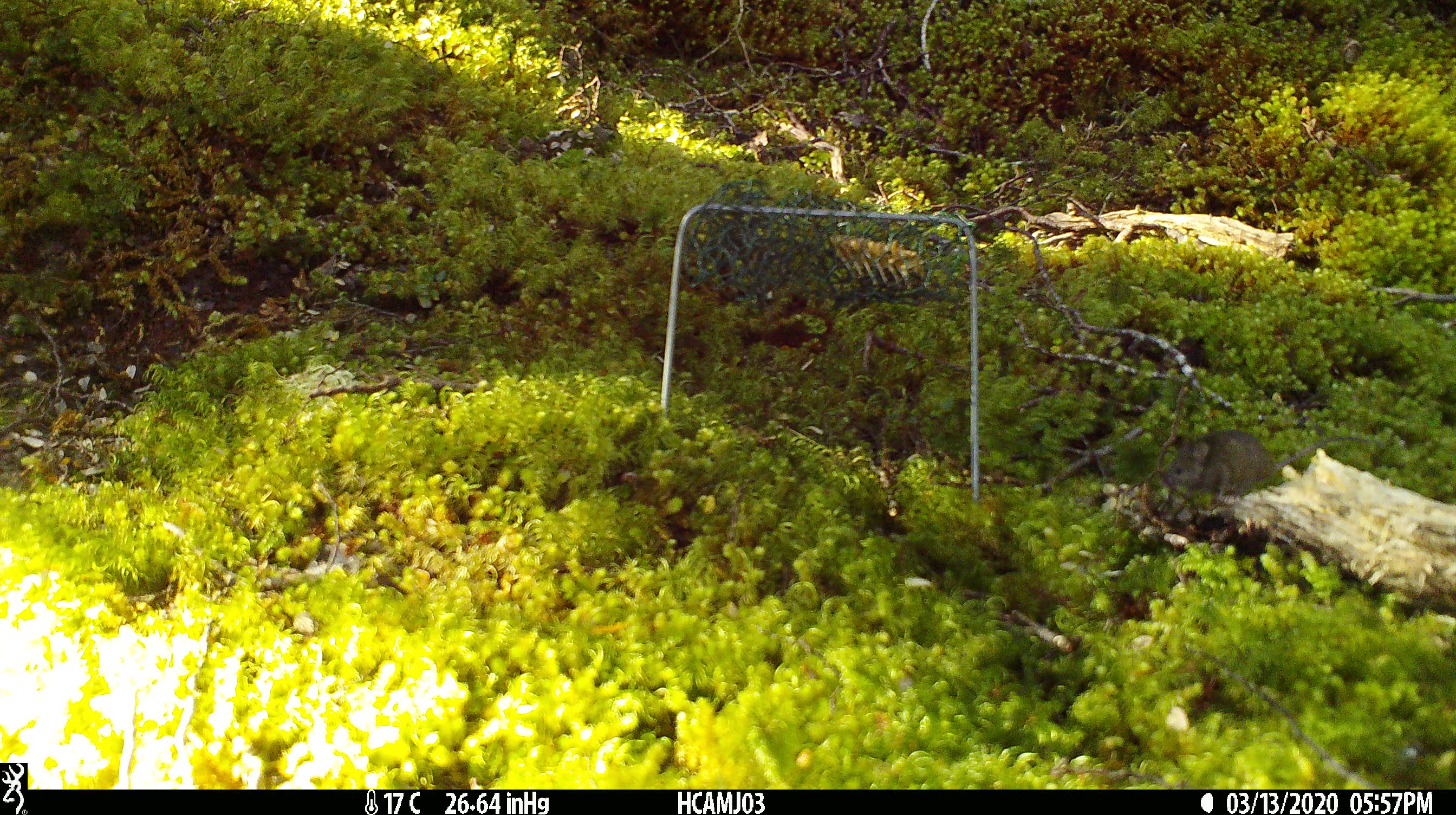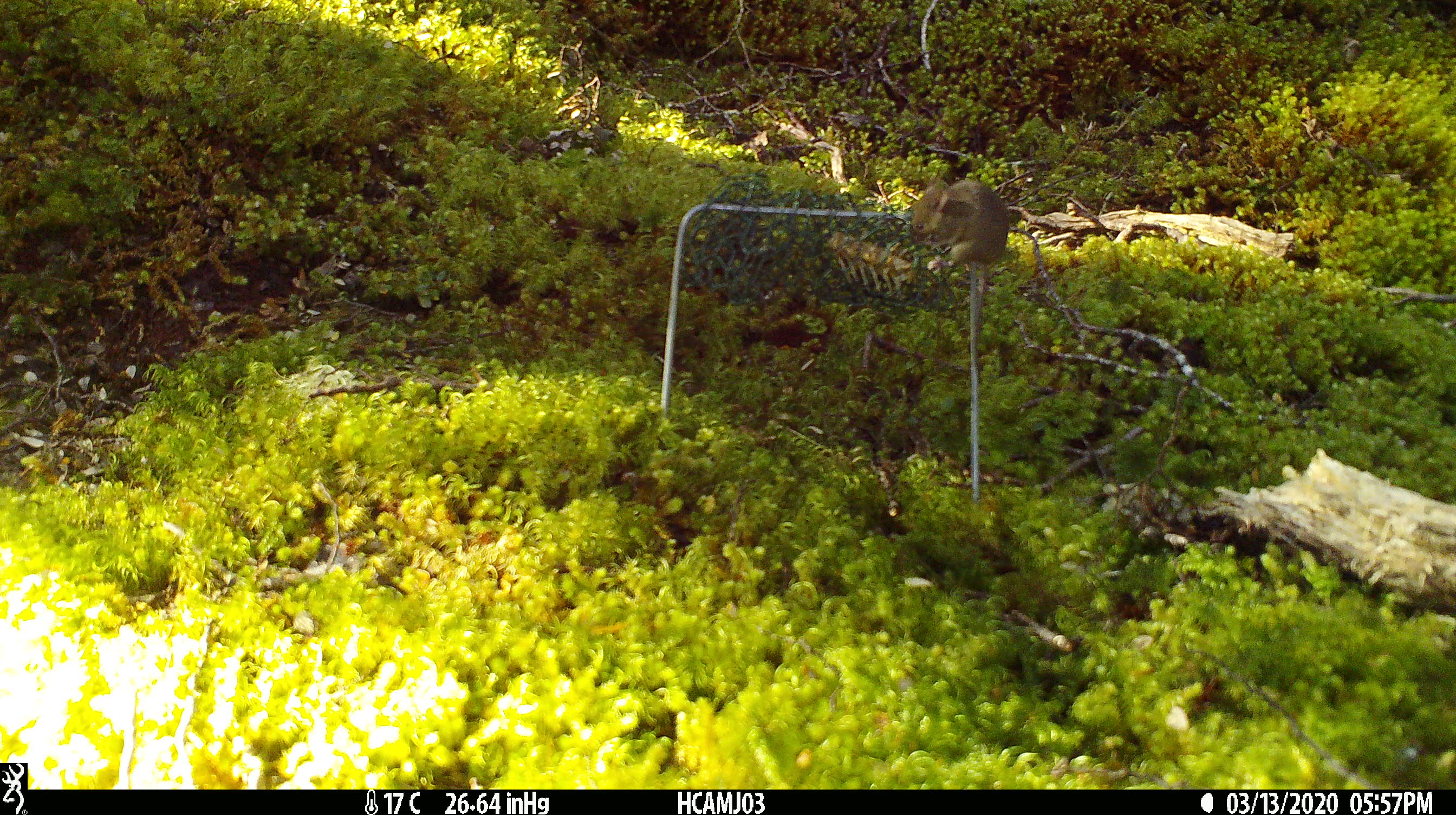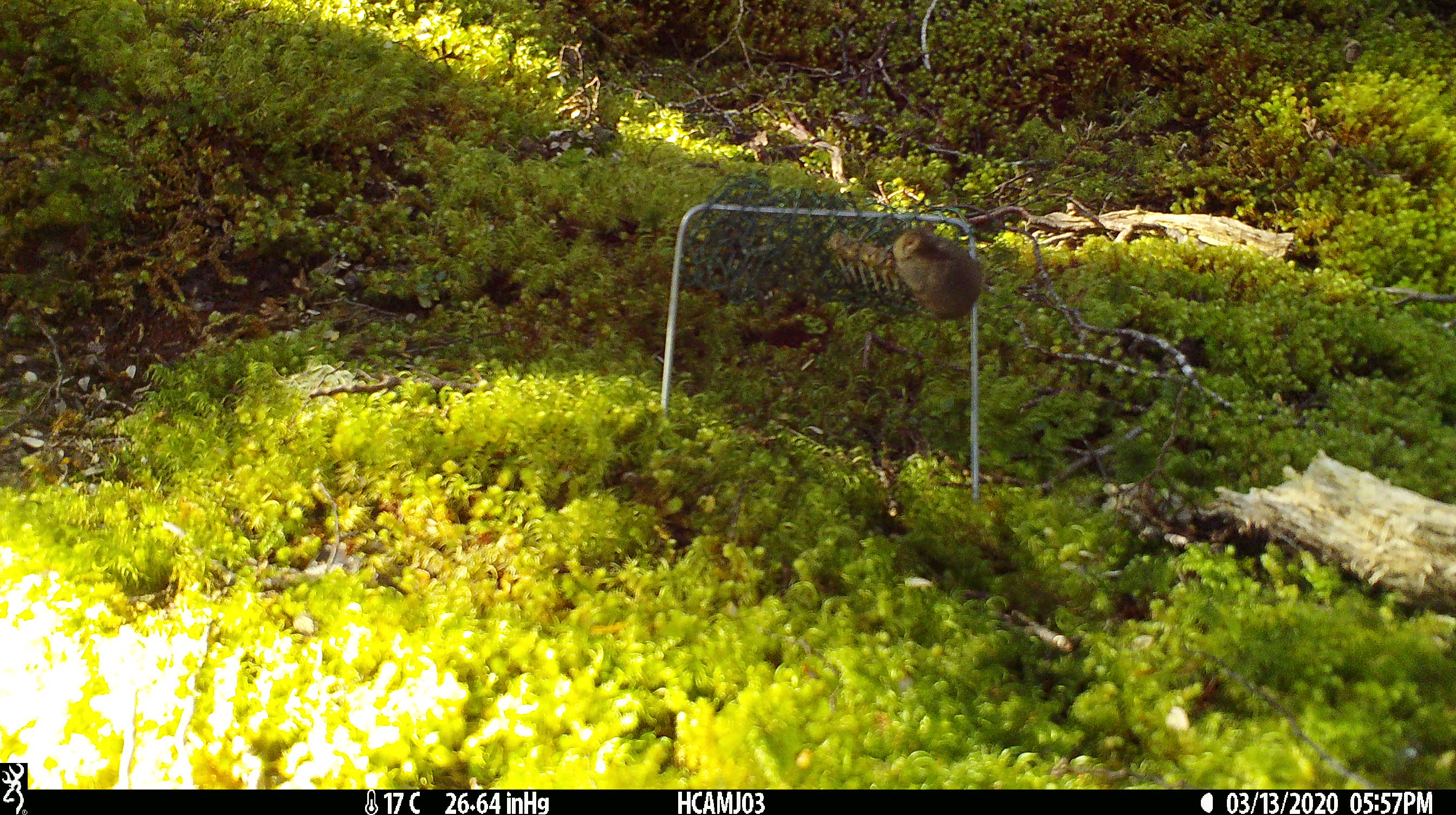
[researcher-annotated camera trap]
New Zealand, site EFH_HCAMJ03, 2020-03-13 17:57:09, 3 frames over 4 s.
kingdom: Animalia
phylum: Chordata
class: Mammalia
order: Rodentia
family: Muridae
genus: Mus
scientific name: Mus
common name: mouse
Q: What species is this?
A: Mouse (Mus).